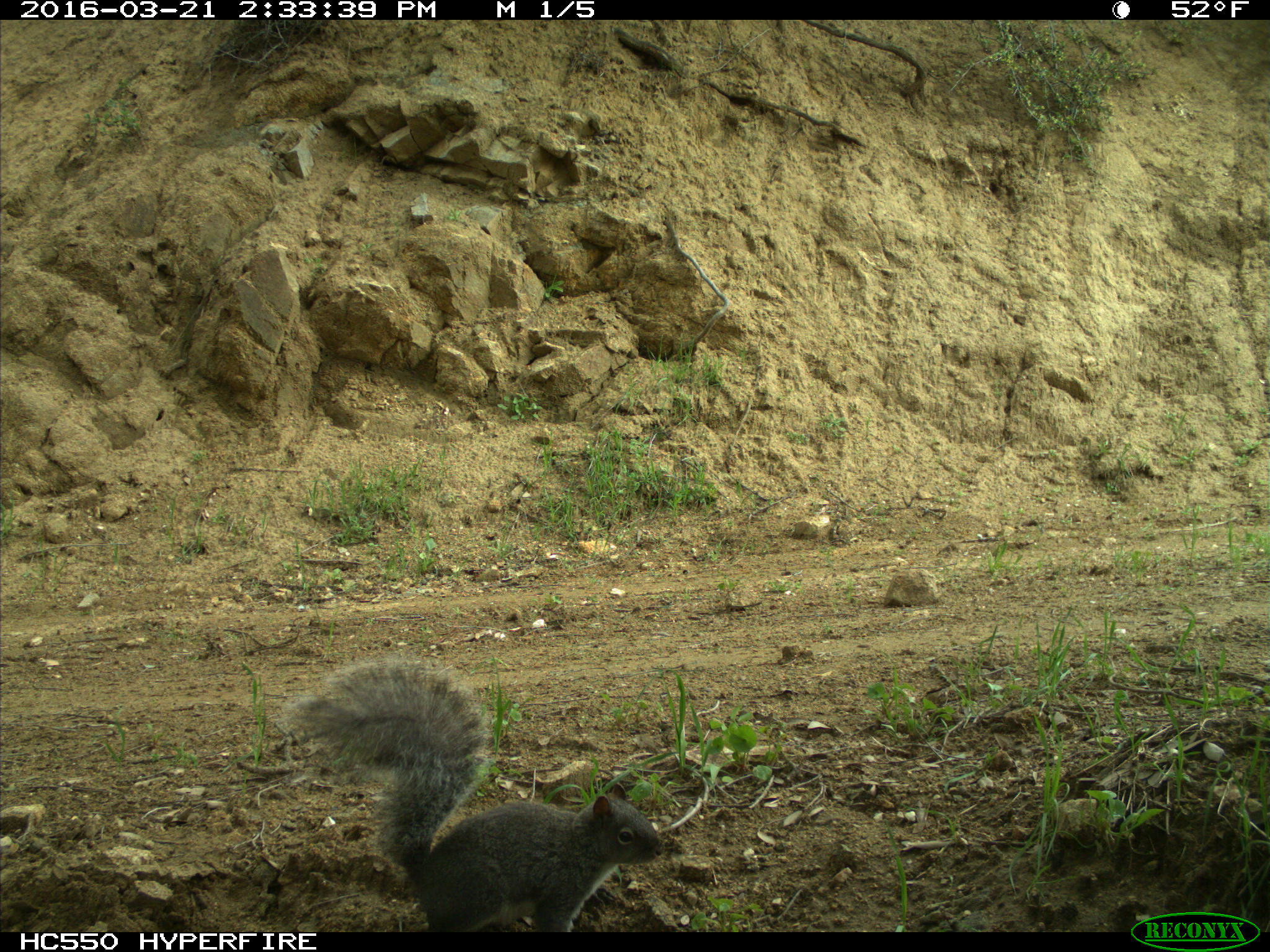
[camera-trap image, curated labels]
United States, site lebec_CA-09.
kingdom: Animalia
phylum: Chordata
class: Mammalia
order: Rodentia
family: Sciuridae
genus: Sciurus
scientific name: Sciurus carolinensis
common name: eastern gray squirrel